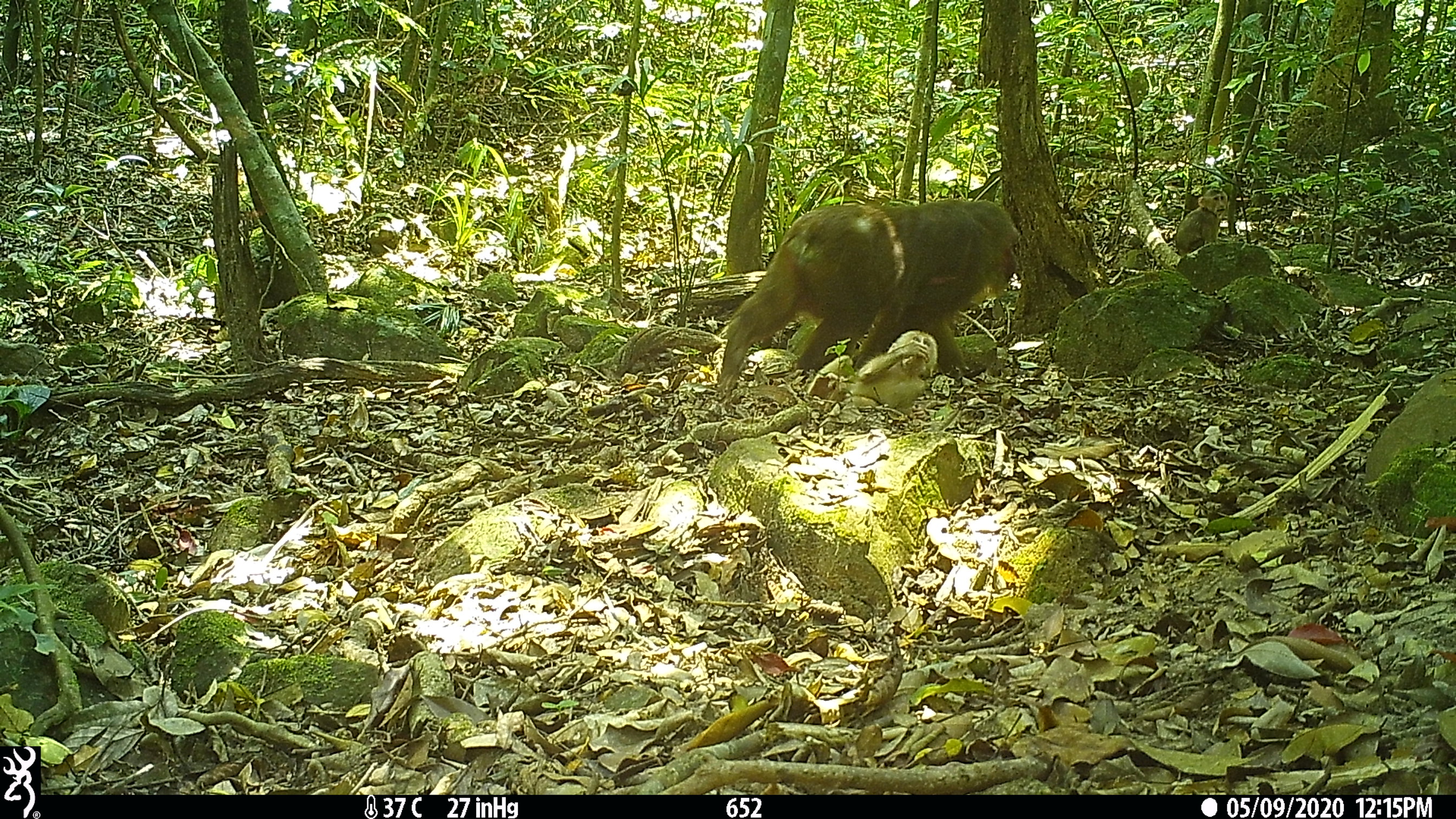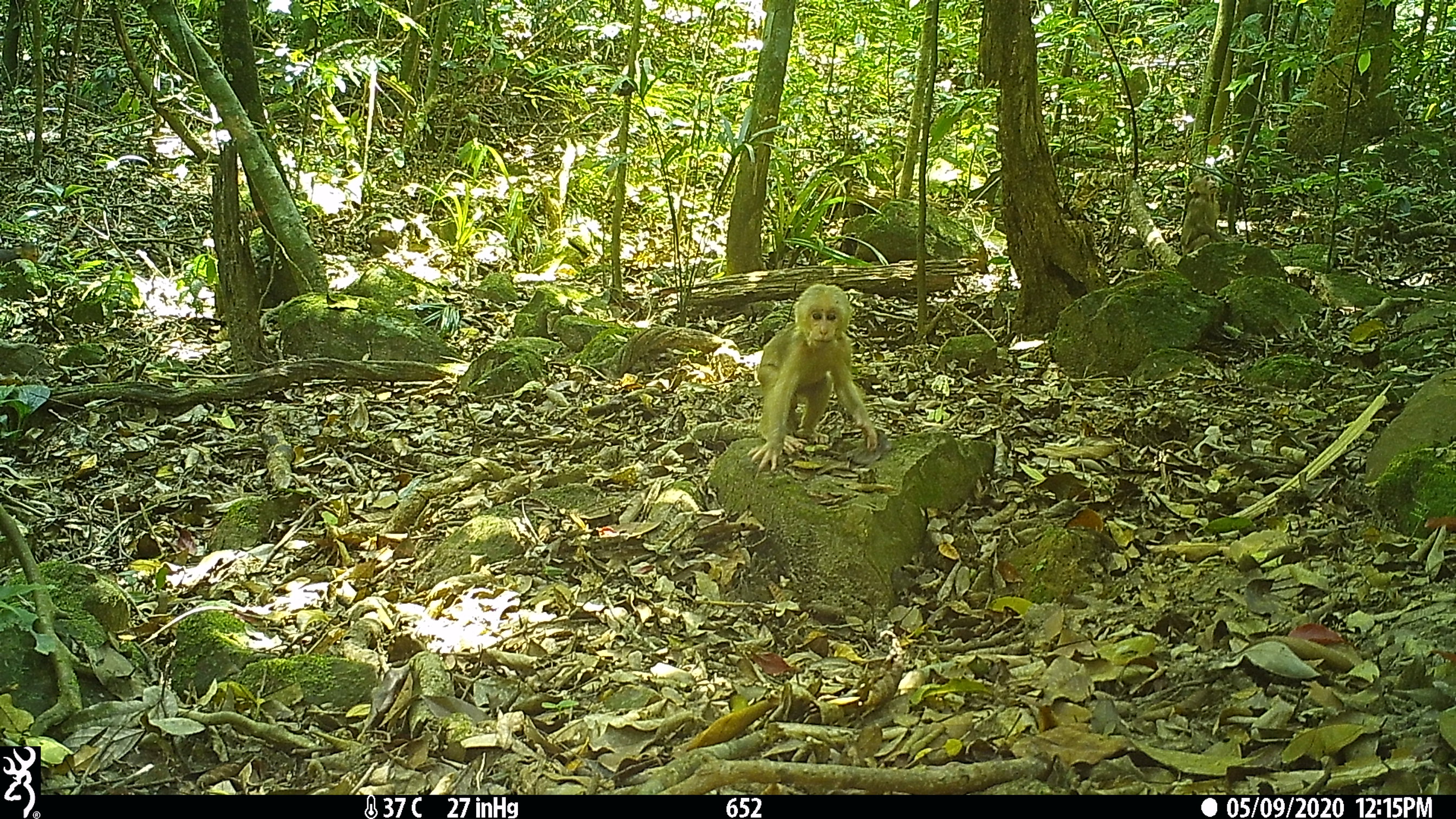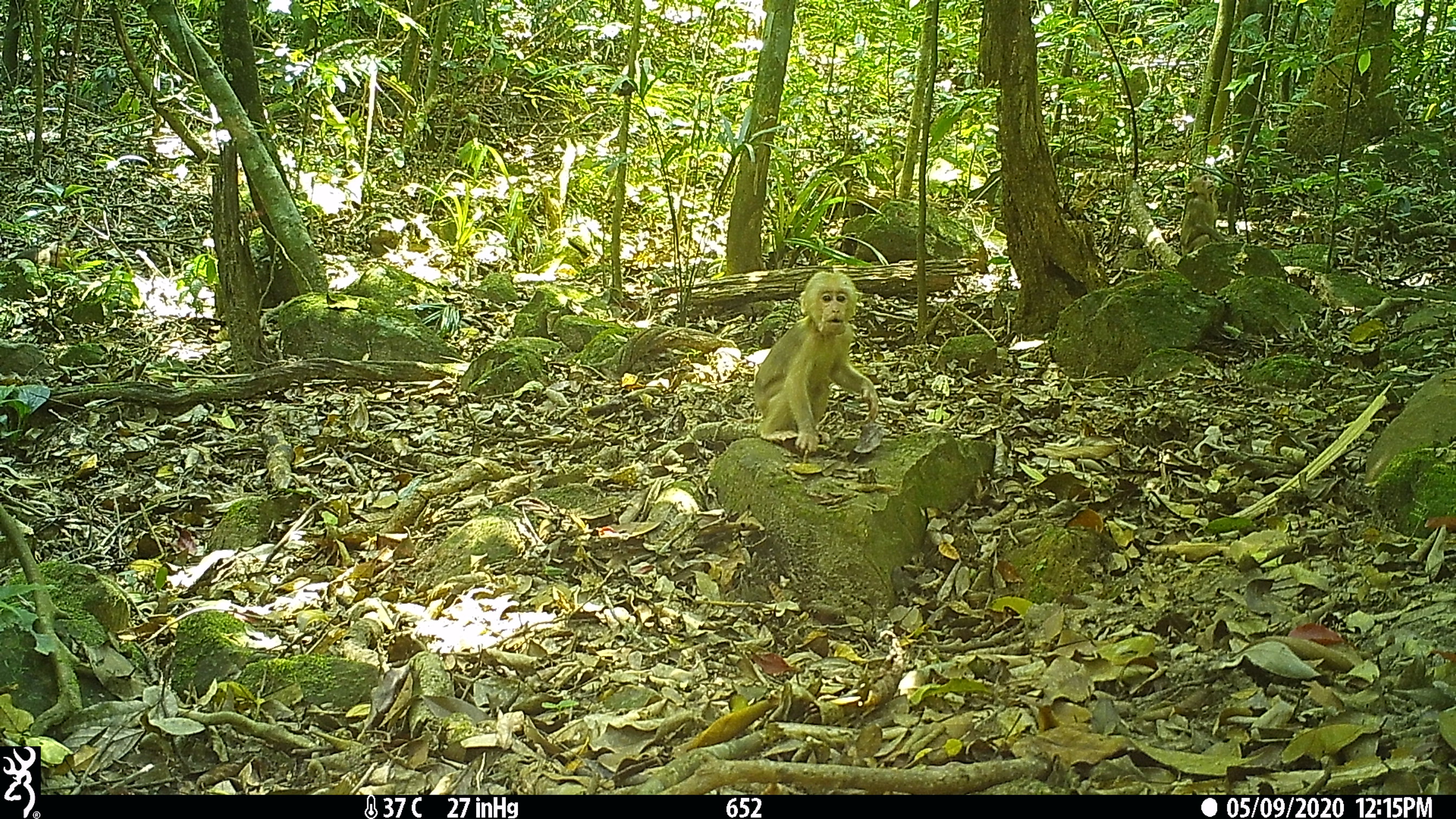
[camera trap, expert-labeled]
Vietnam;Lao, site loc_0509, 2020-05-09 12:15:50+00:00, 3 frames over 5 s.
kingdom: Animalia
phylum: Chordata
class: Mammalia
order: Primates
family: Cercopithecidae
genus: Macaca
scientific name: Macaca arctoides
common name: stump-tailed macaque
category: stump tailed macaque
Stump tailed macaque (stump-tailed macaque) (Macaca arctoides). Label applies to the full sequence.